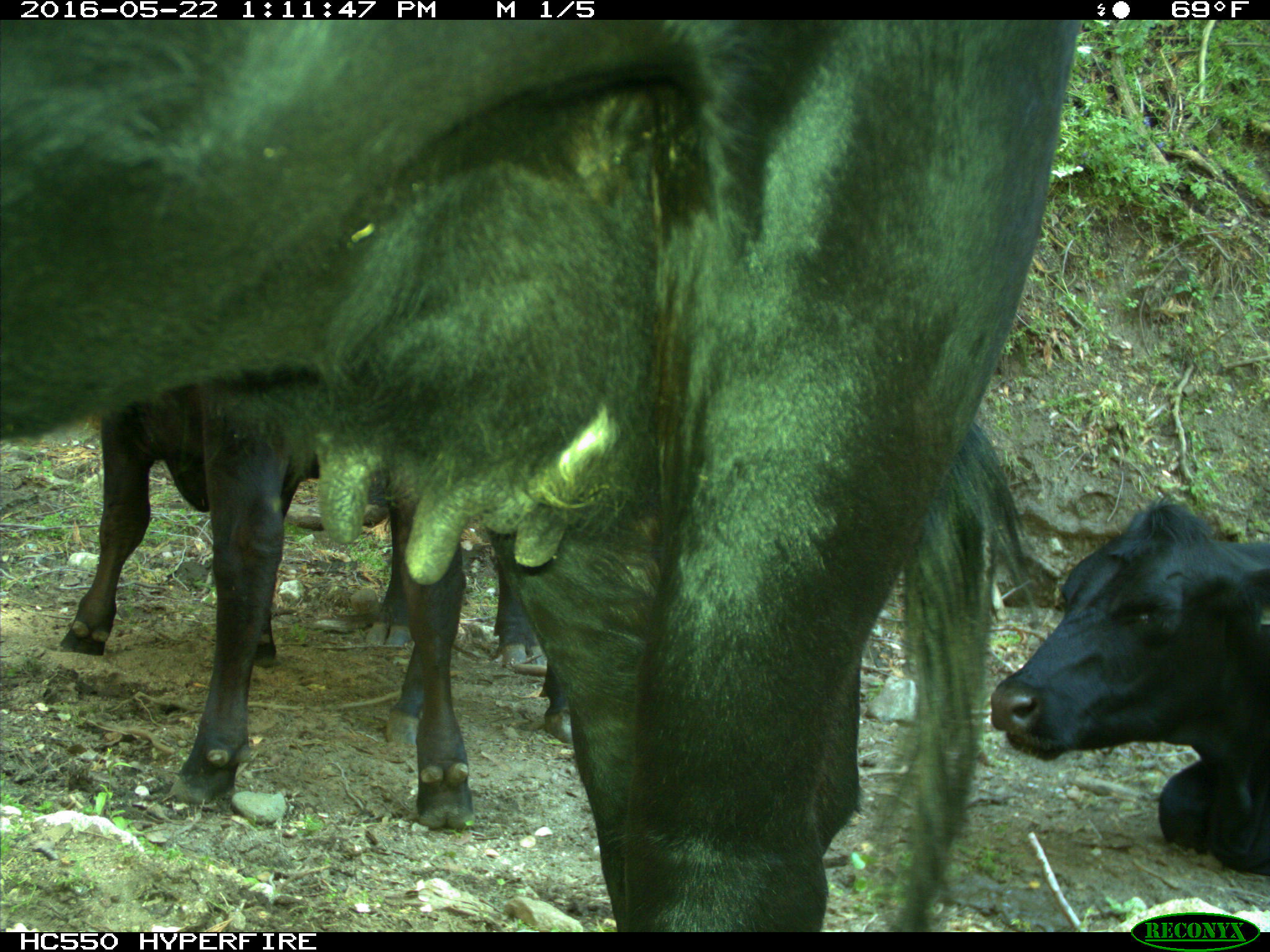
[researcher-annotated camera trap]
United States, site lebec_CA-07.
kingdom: Animalia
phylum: Chordata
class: Mammalia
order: Artiodactyla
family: Bovidae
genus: Bos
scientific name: Bos taurus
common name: domestic cow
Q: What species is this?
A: Bos taurus (domestic cow).